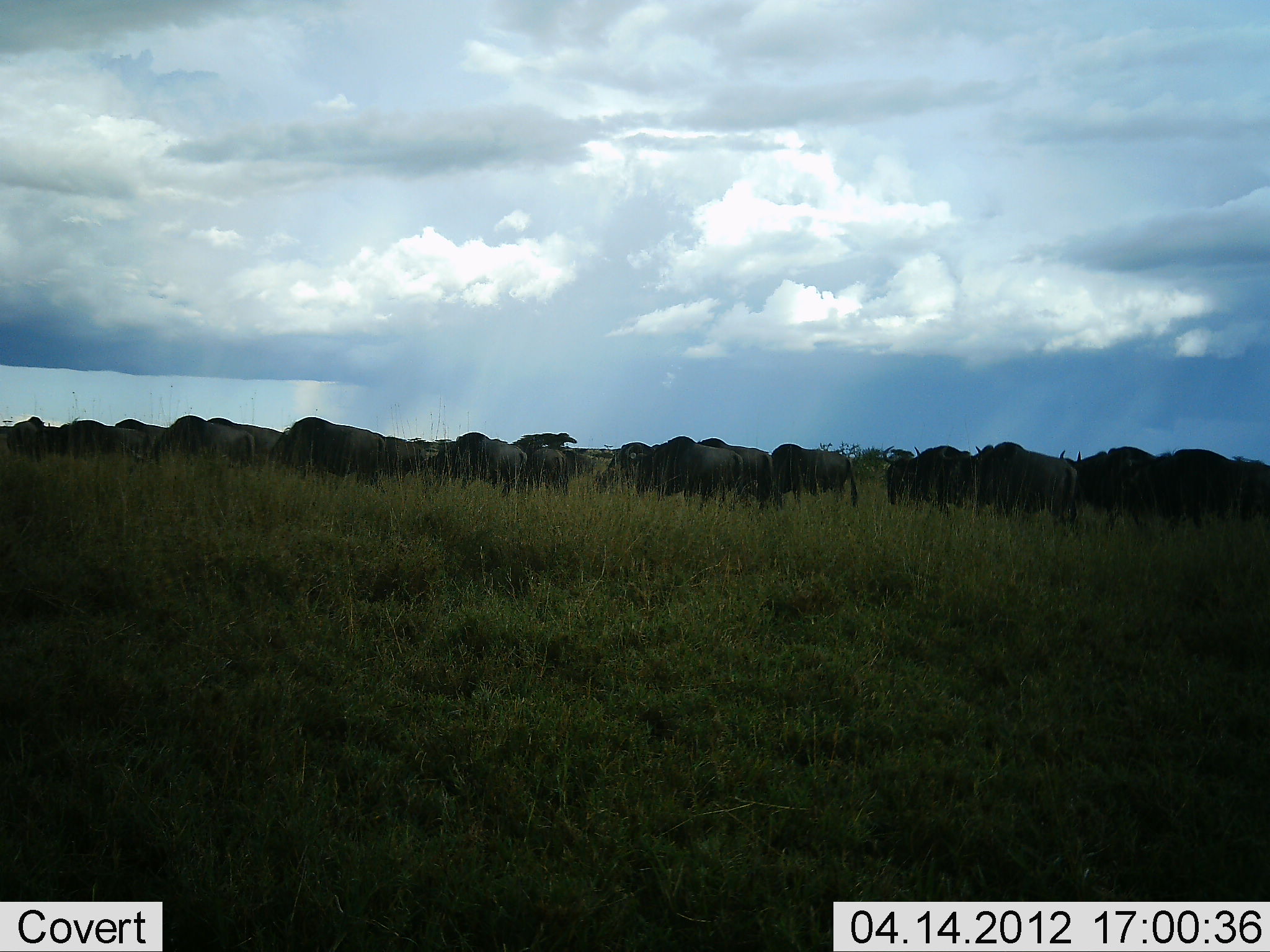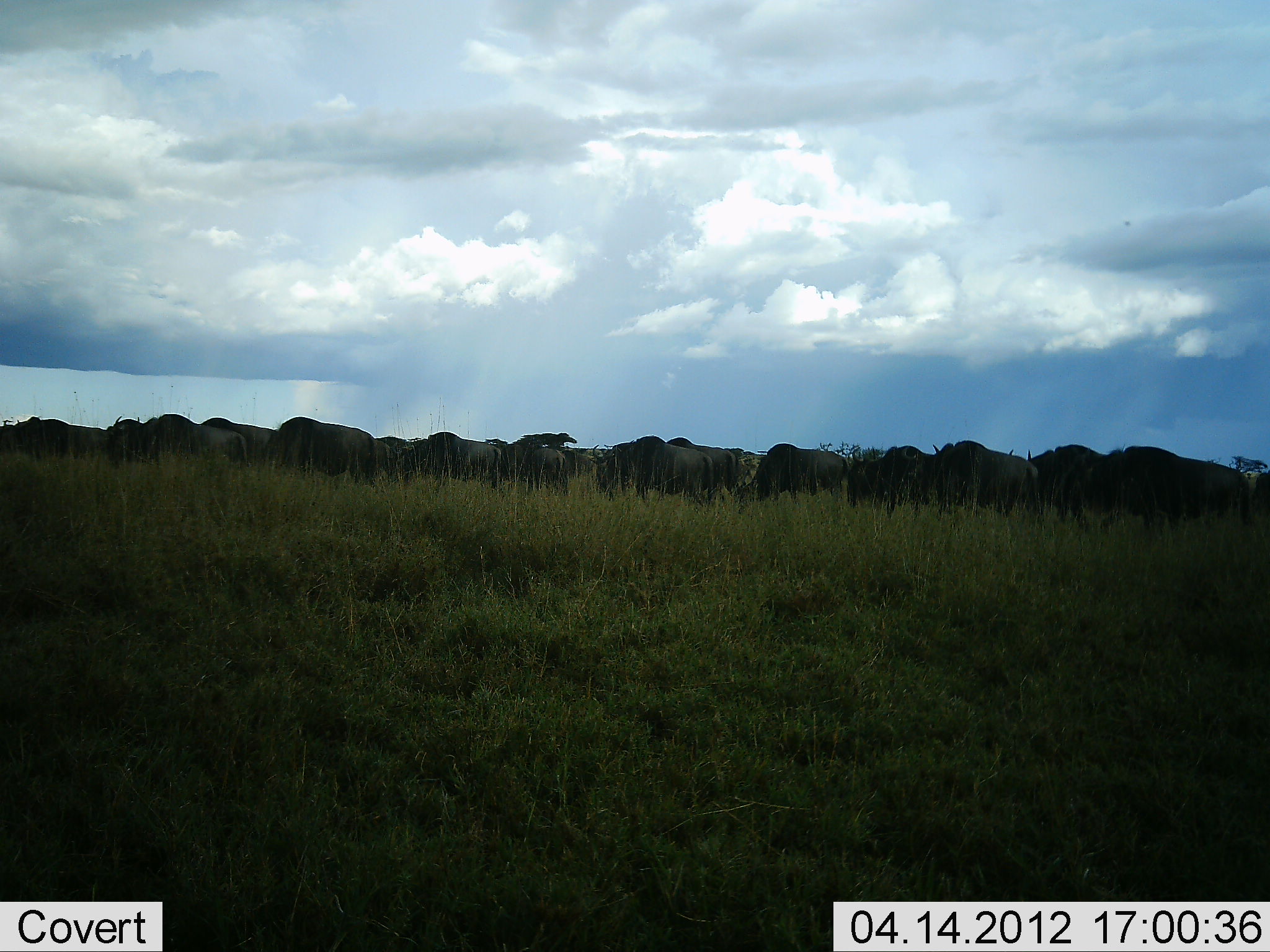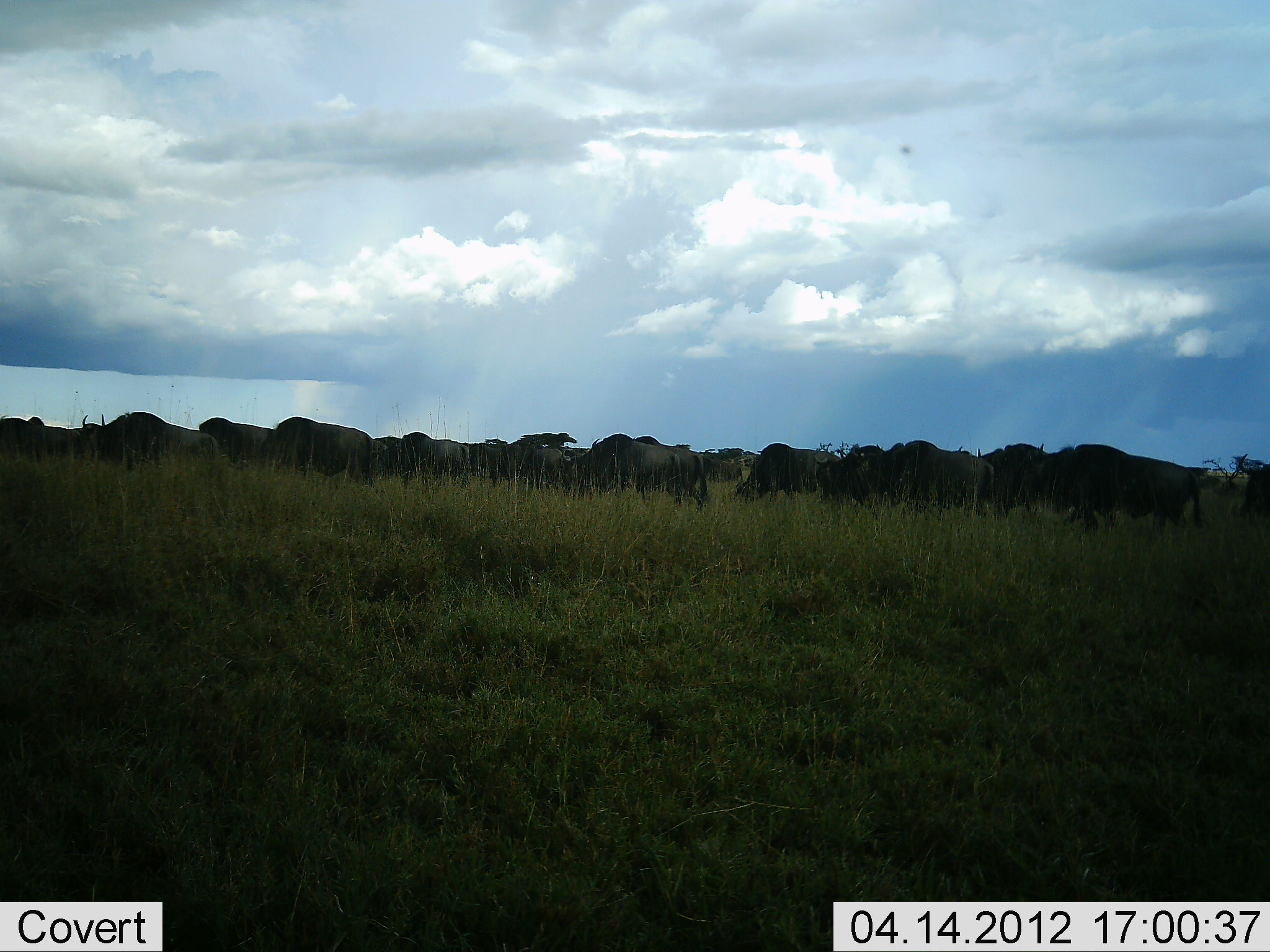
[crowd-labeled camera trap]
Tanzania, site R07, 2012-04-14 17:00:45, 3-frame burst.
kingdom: Animalia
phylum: Chordata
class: Mammalia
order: Artiodactyla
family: Bovidae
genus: Connochaetes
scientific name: Connochaetes taurinus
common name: blue wildebeest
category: wildebeest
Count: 11-50.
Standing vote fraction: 0%.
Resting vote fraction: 11%.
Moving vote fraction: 89%.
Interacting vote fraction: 0%.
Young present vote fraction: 0%.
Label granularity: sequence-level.